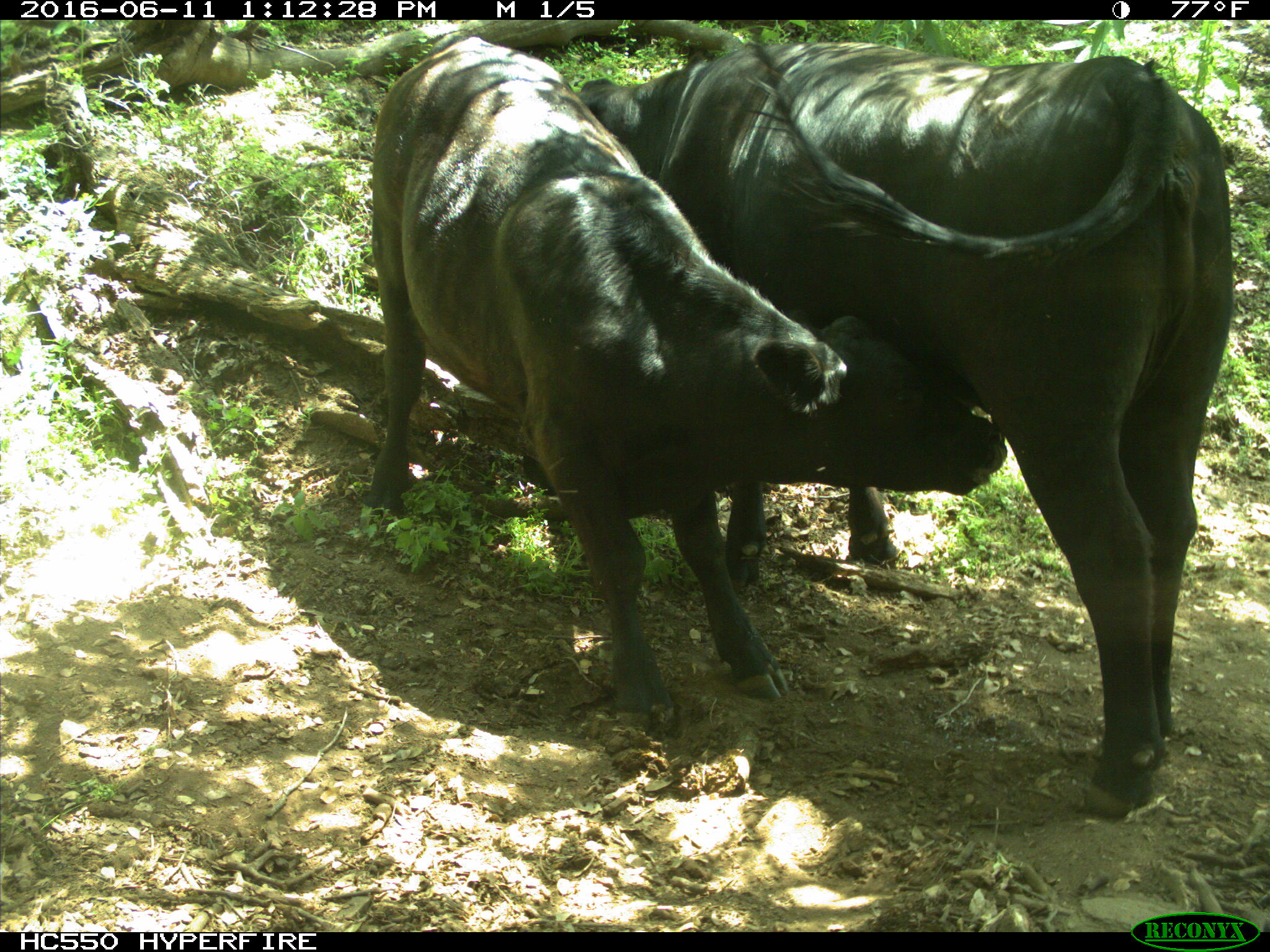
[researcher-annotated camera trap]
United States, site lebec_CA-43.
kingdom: Animalia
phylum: Chordata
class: Mammalia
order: Artiodactyla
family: Bovidae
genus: Bos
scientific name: Bos taurus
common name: domestic cow